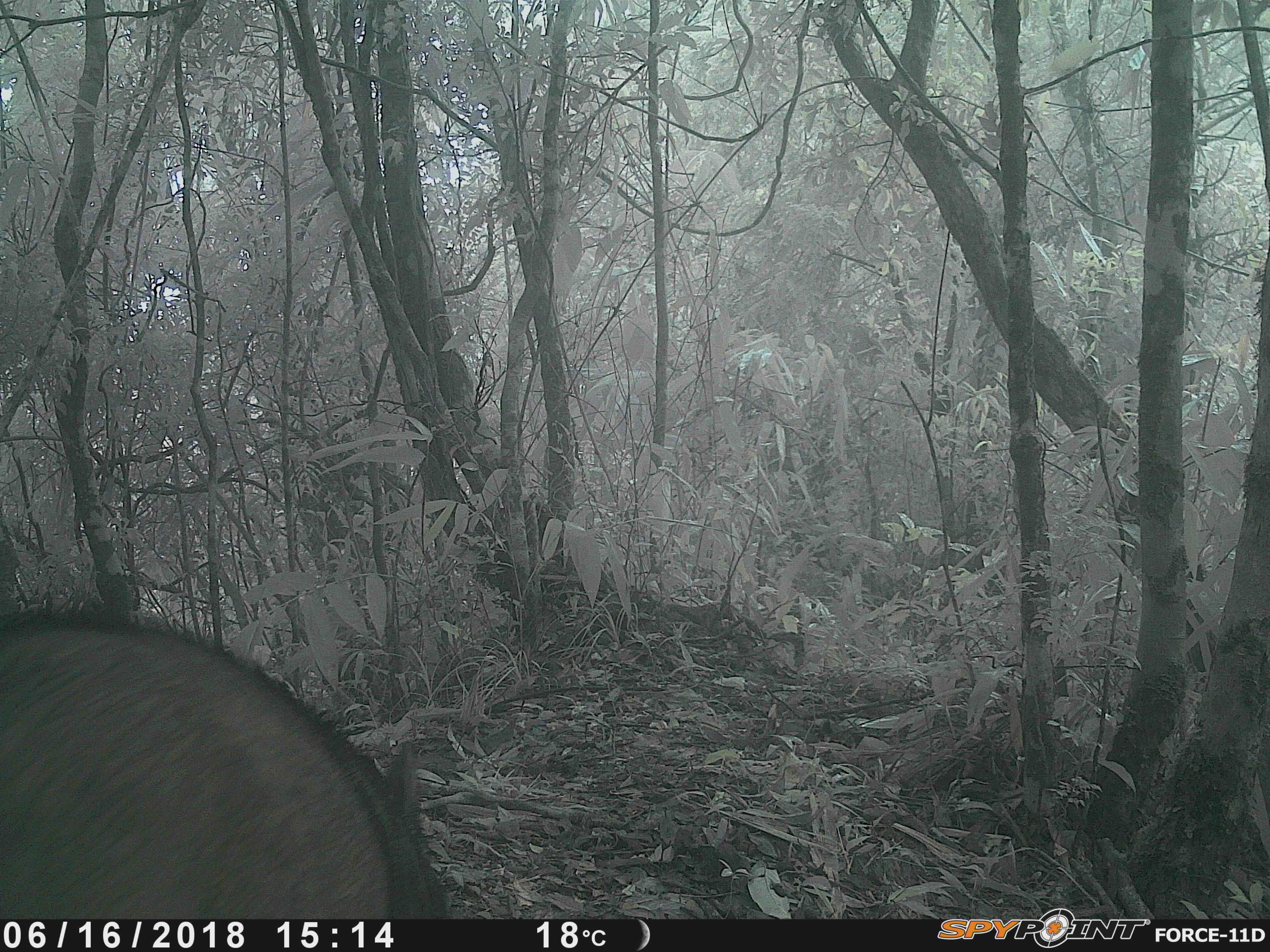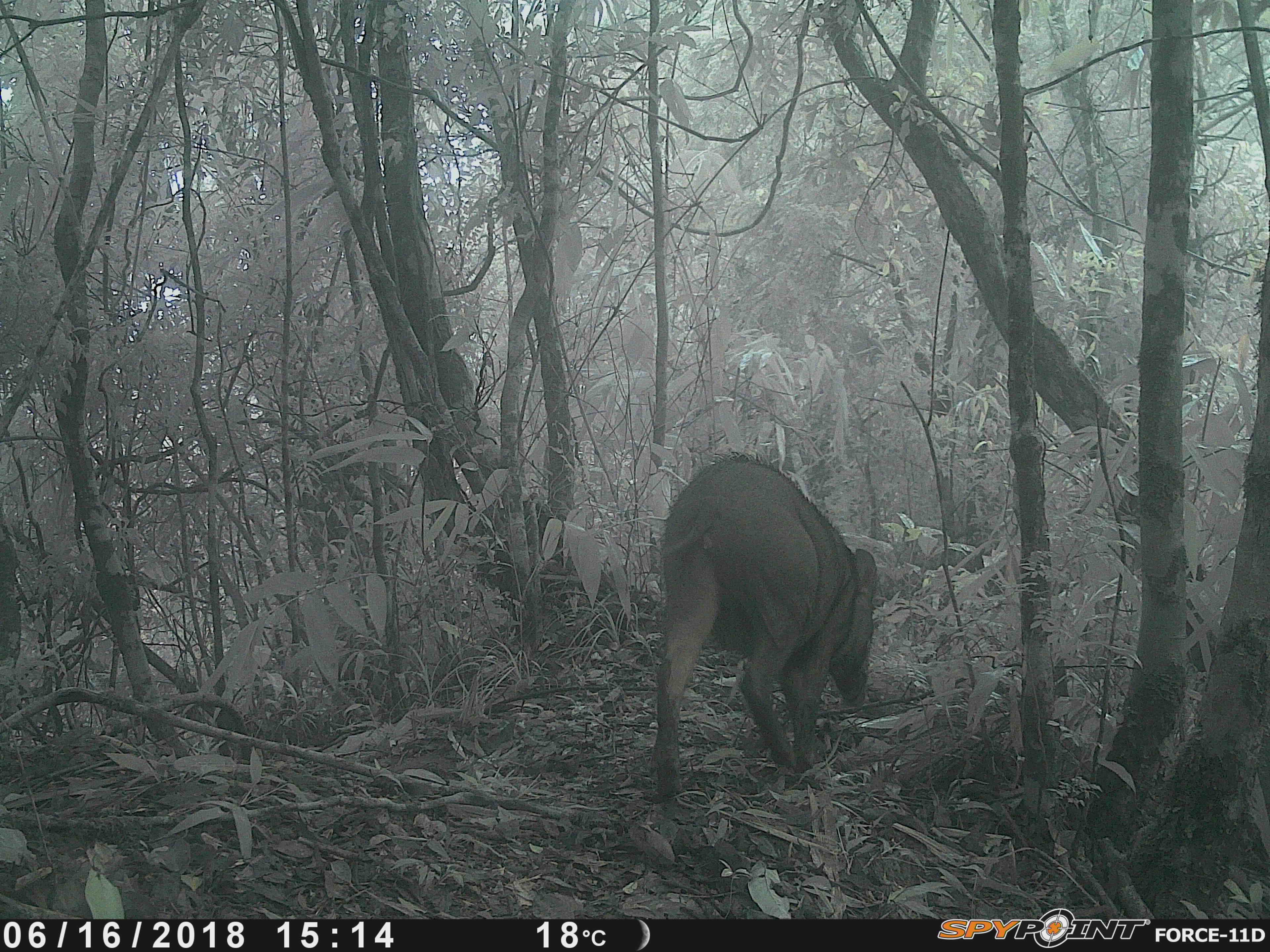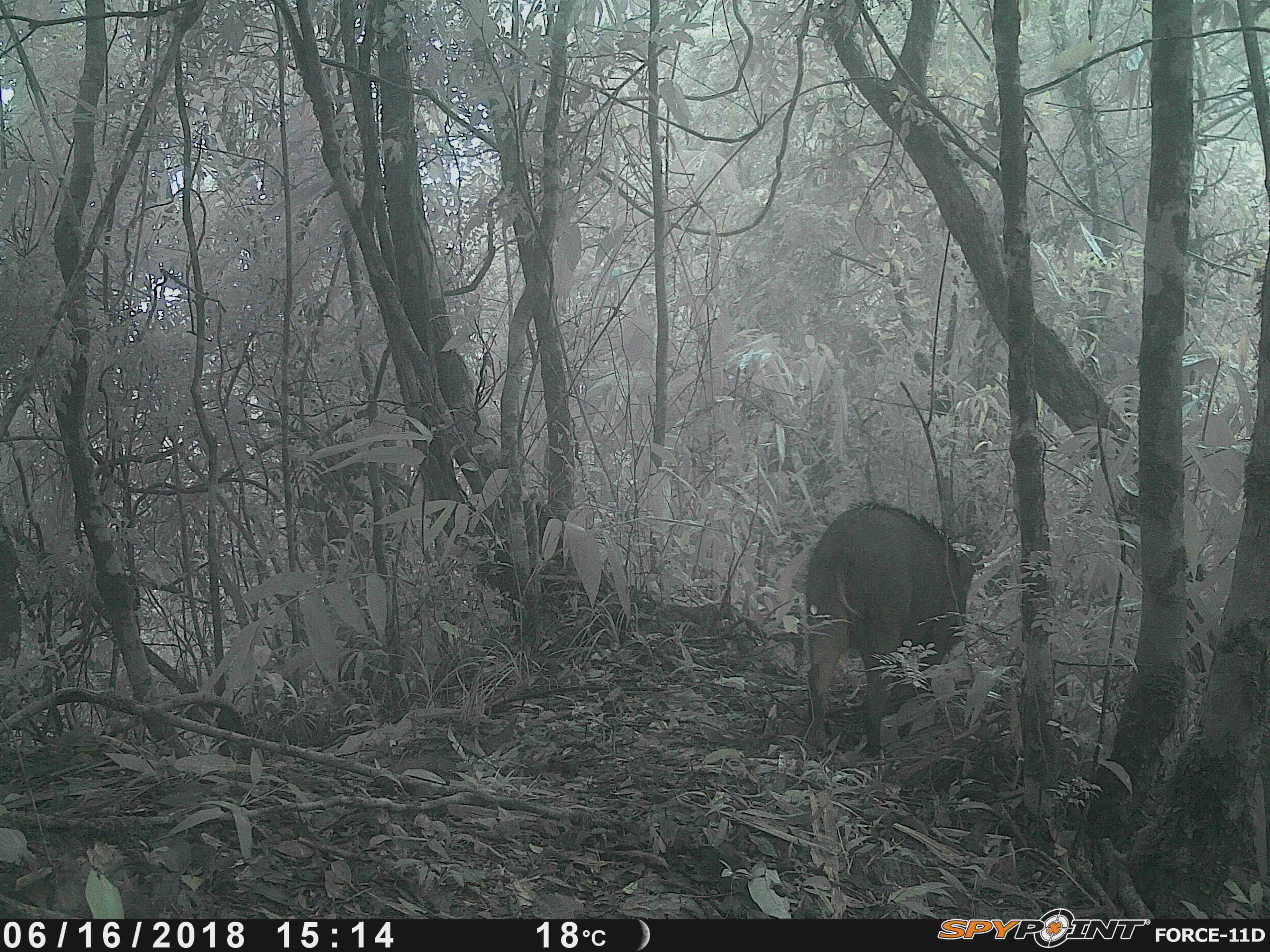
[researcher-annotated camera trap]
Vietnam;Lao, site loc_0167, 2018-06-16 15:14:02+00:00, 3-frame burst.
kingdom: Animalia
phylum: Chordata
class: Mammalia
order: Artiodactyla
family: Suidae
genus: Sus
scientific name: Sus scrofa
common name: eurasian wild pig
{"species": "eurasian wild pig (Sus scrofa)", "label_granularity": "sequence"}